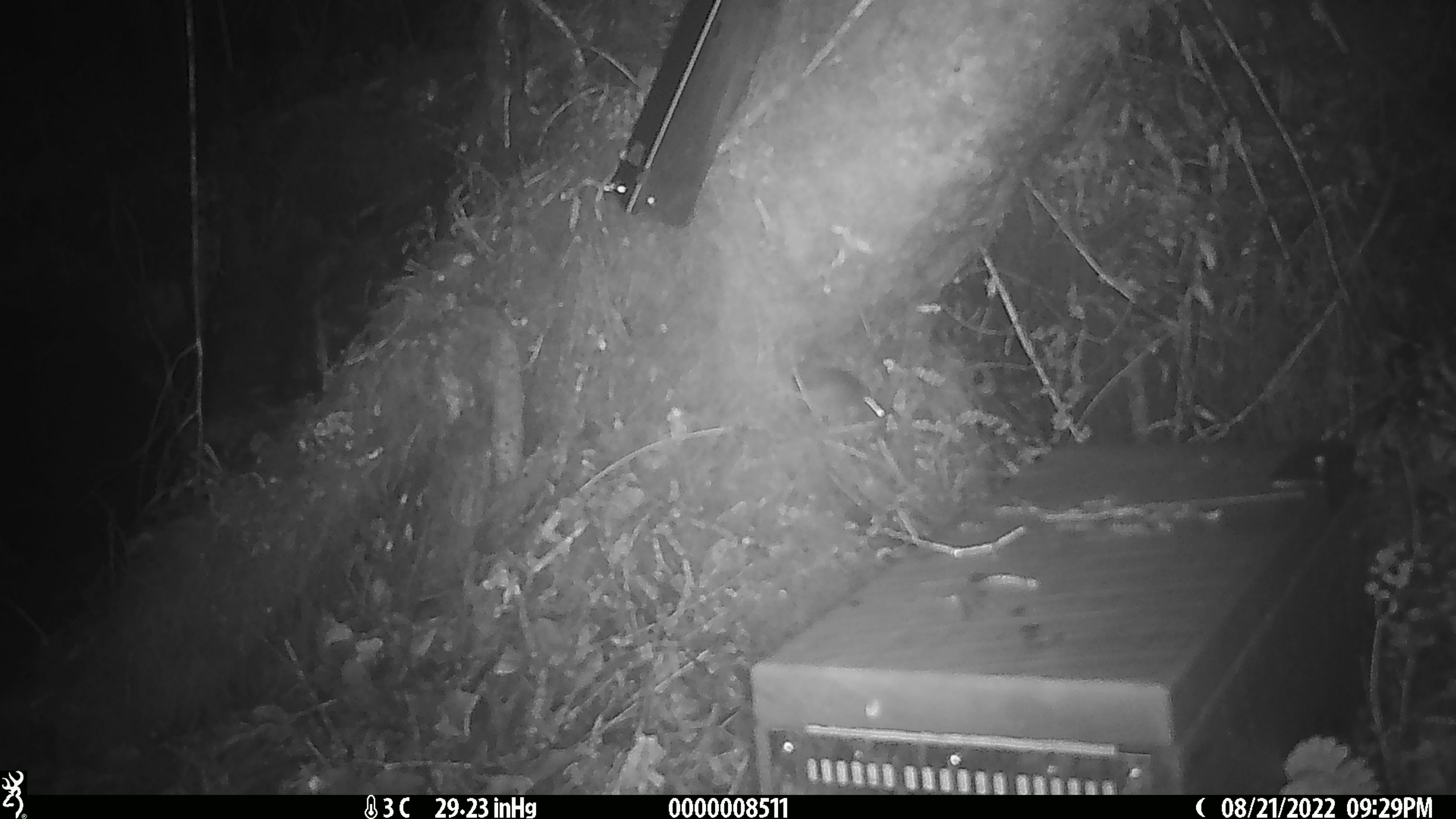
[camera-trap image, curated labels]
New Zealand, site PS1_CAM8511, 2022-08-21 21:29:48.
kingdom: Animalia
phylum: Chordata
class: Mammalia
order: Rodentia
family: Muridae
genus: Mus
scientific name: Mus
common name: mouse